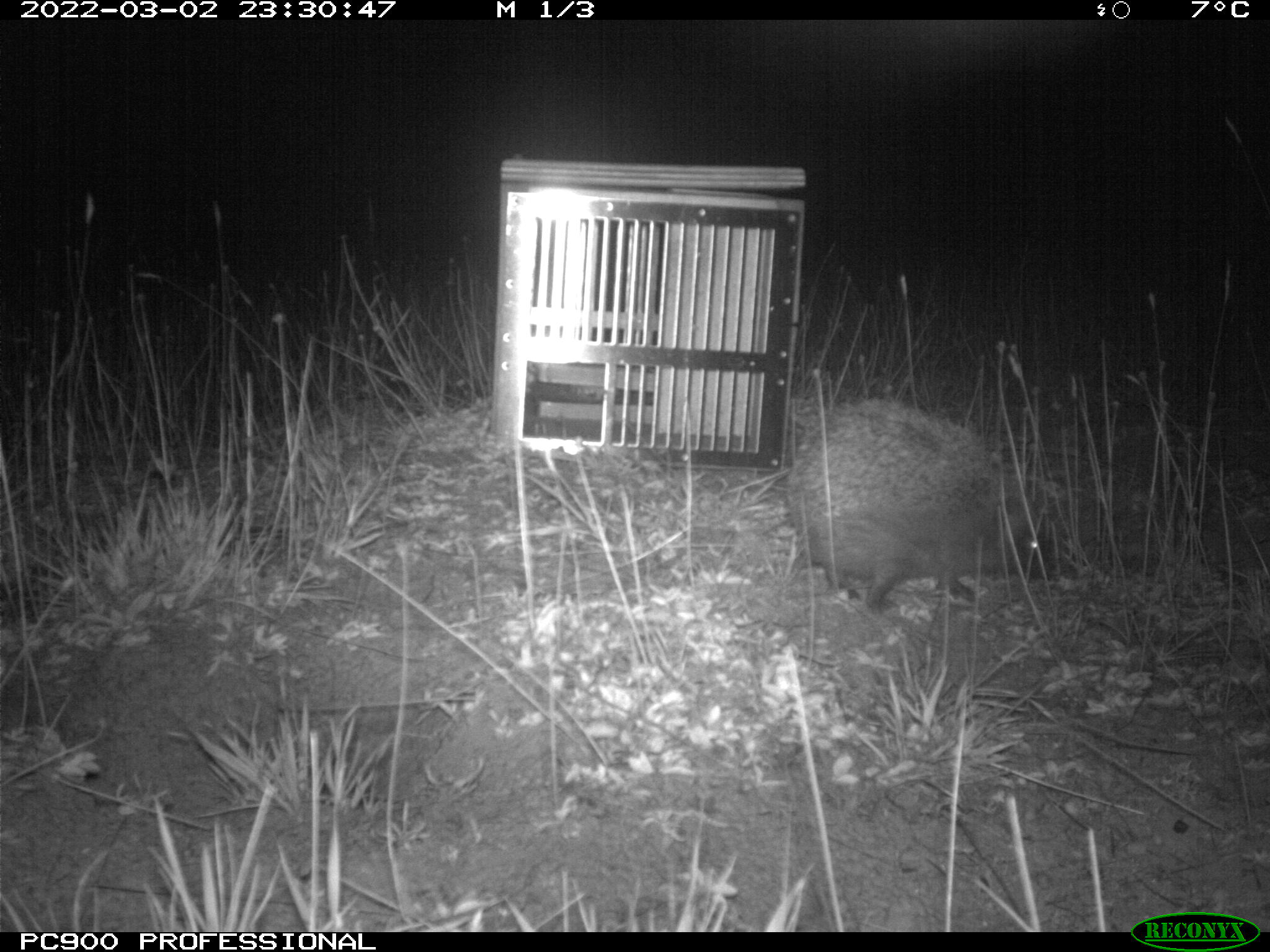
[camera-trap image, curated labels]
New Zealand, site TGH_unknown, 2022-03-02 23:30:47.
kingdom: Animalia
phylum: Chordata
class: Mammalia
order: Eulipotyphla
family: Erinaceidae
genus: Erinaceus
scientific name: Erinaceus europaeus europaeus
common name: european hedgehog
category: hedgehog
Hedgehog (european hedgehog) (Erinaceus europaeus europaeus).